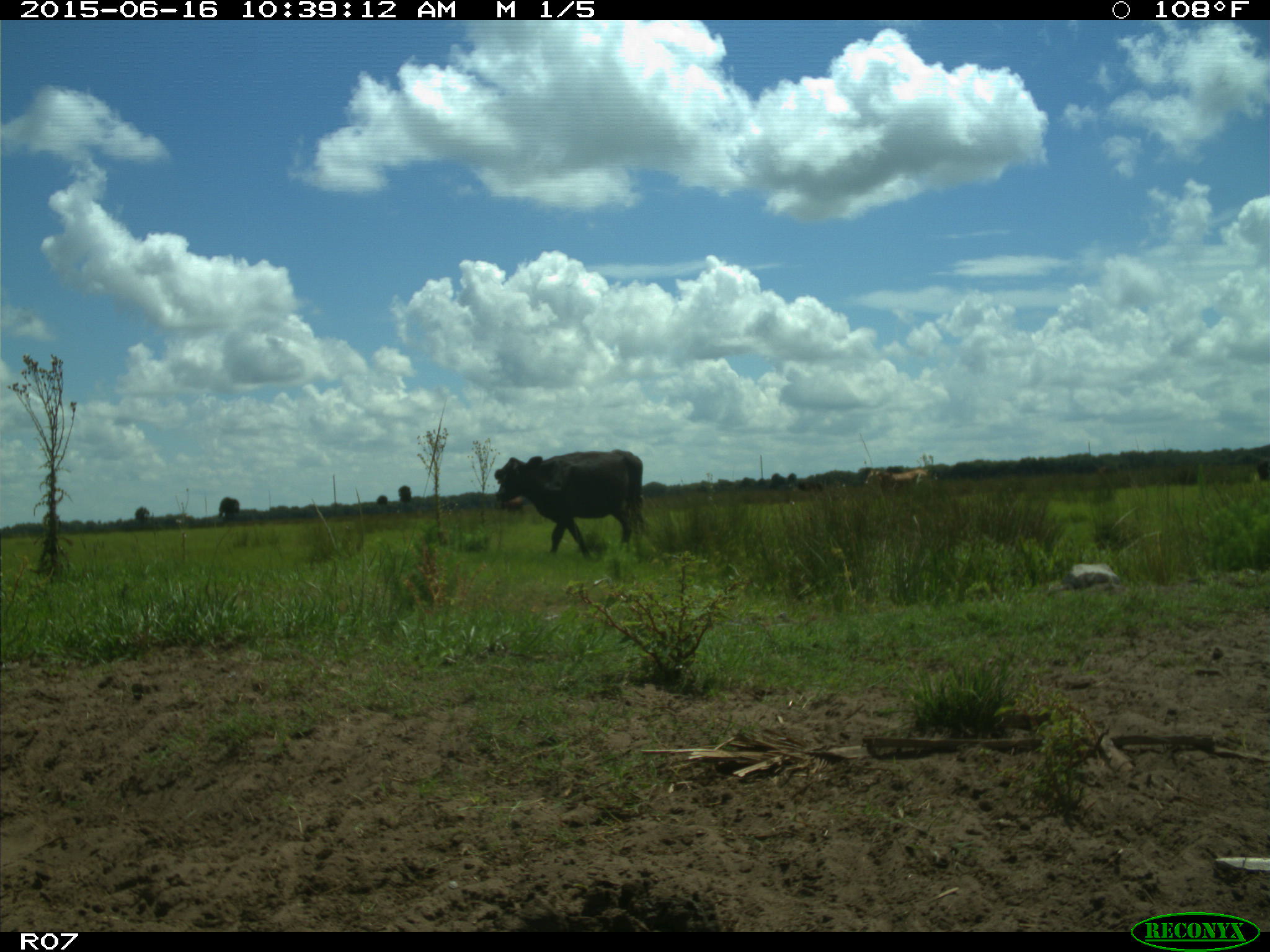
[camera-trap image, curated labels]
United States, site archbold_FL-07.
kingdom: Animalia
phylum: Chordata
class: Mammalia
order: Artiodactyla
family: Bovidae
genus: Bos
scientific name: Bos taurus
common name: domestic cow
Bos taurus (domestic cow).